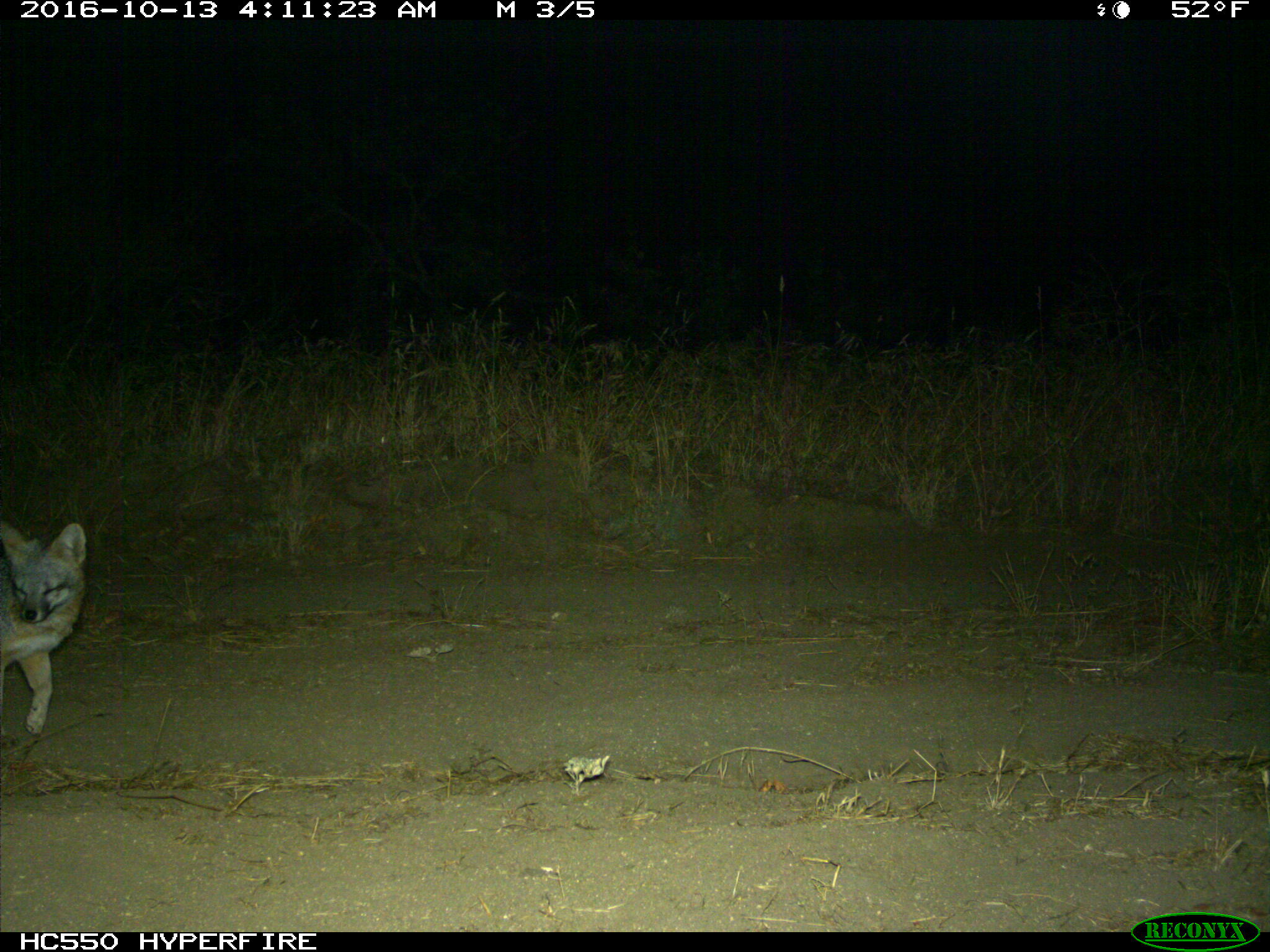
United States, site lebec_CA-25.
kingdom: Animalia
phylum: Chordata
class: Mammalia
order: Carnivora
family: Canidae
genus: Urocyon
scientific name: Urocyon cinereoargenteus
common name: gray fox